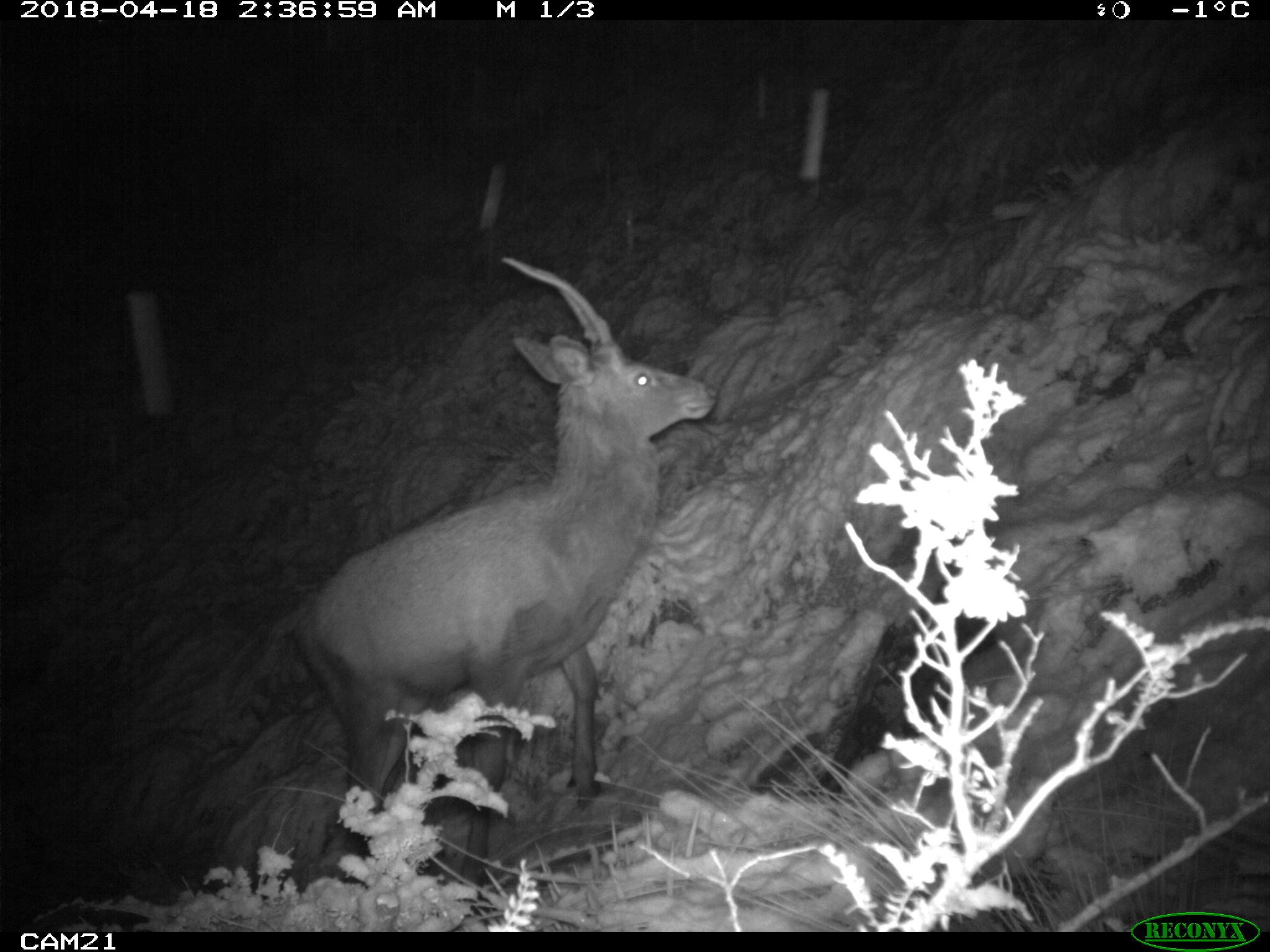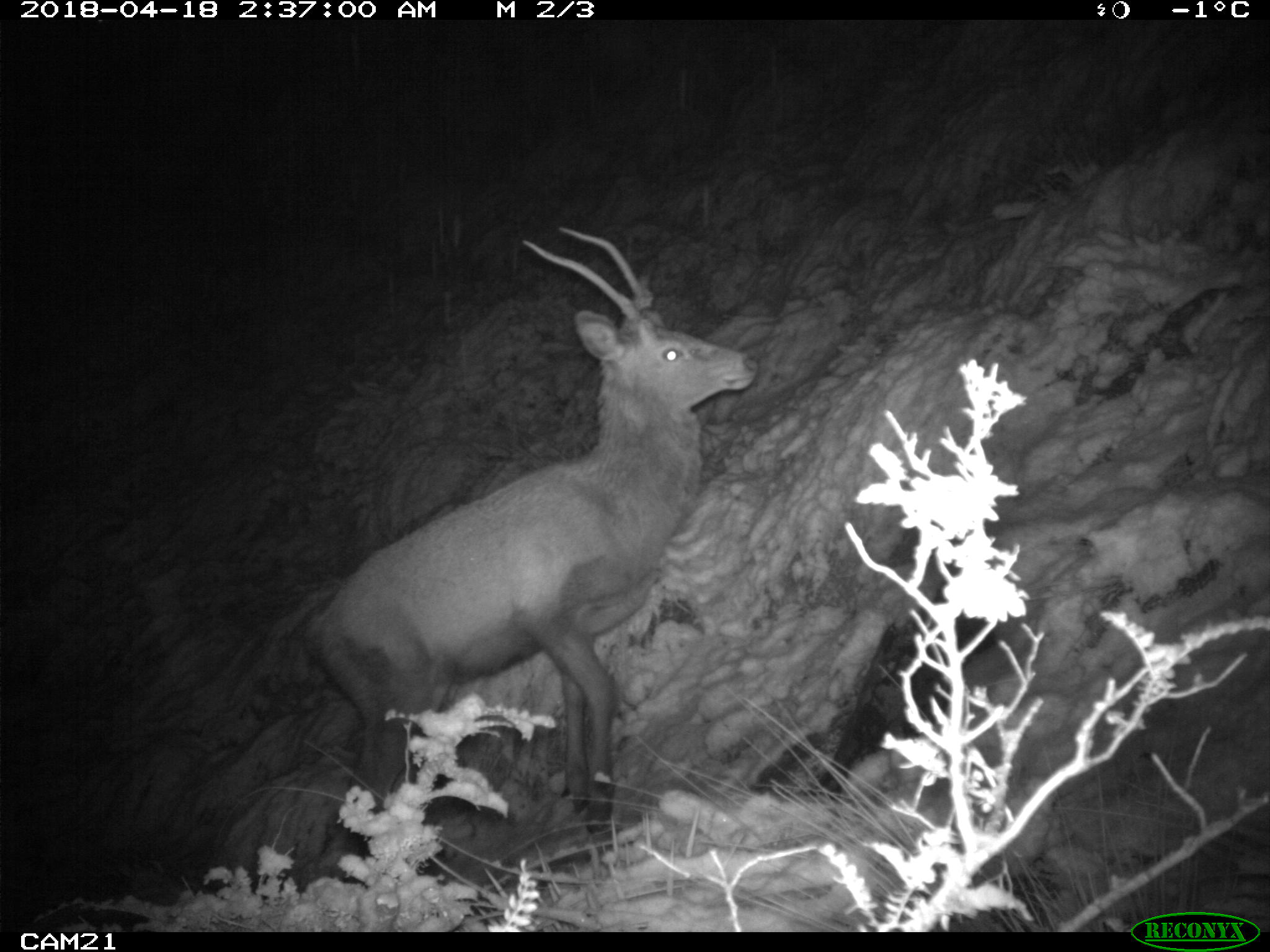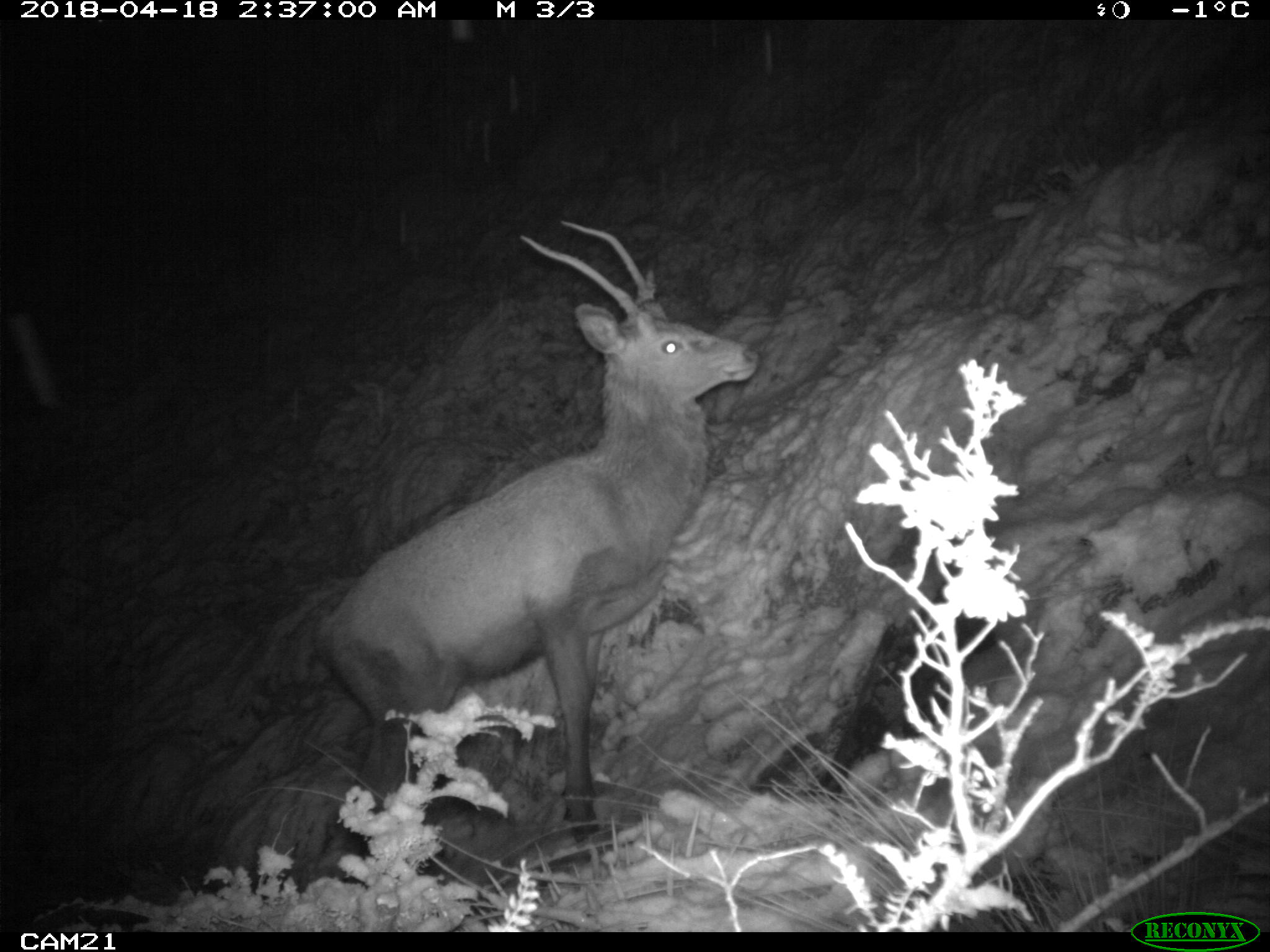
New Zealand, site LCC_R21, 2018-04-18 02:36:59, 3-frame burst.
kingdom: Animalia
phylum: Chordata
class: Mammalia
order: Artiodactyla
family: Cervidae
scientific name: Cervidae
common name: deer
Deer (Cervidae).